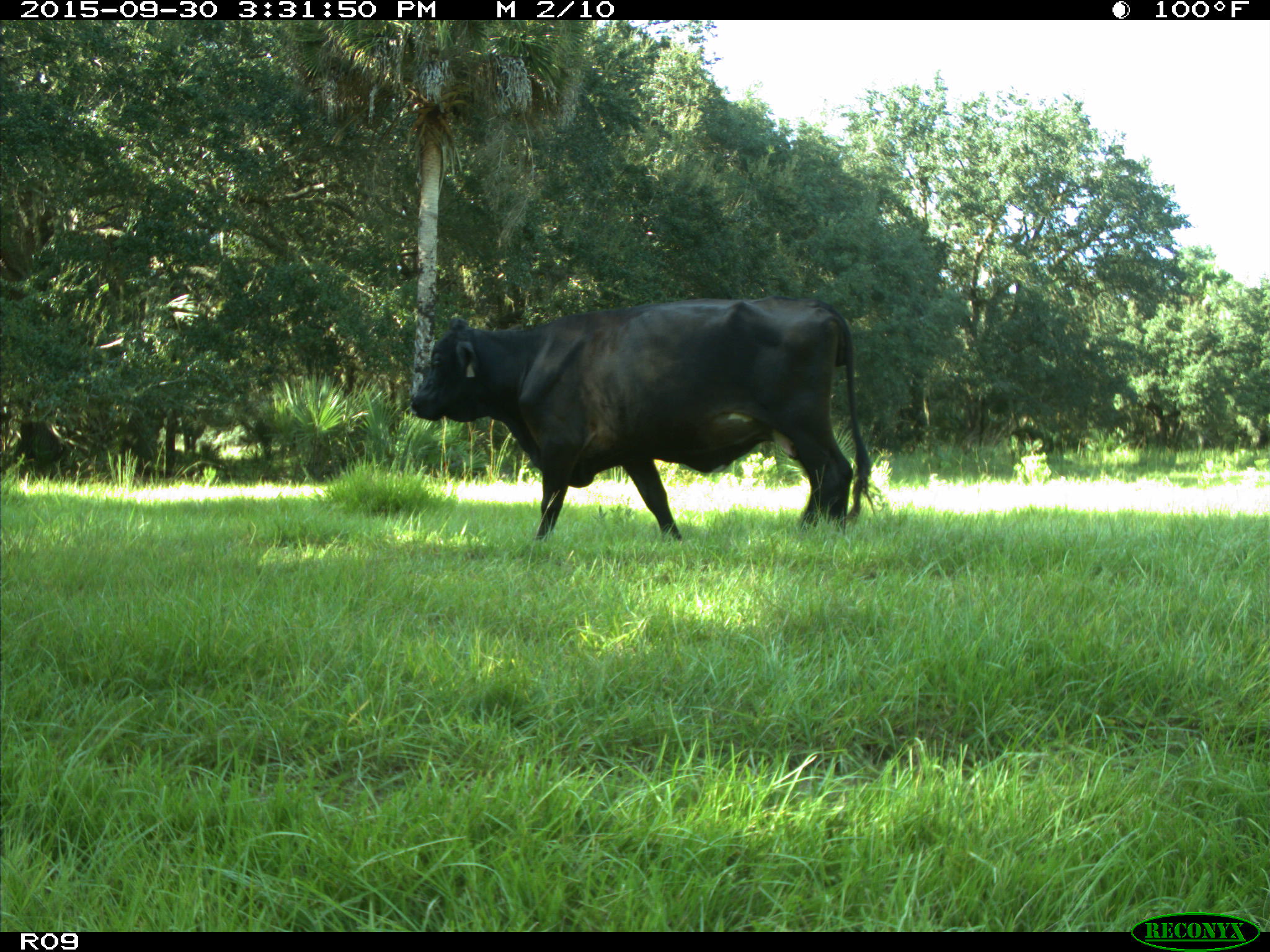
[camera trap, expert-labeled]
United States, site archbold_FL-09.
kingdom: Animalia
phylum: Chordata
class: Mammalia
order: Artiodactyla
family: Bovidae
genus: Bos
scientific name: Bos taurus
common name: domestic cow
Bos taurus (domestic cow).